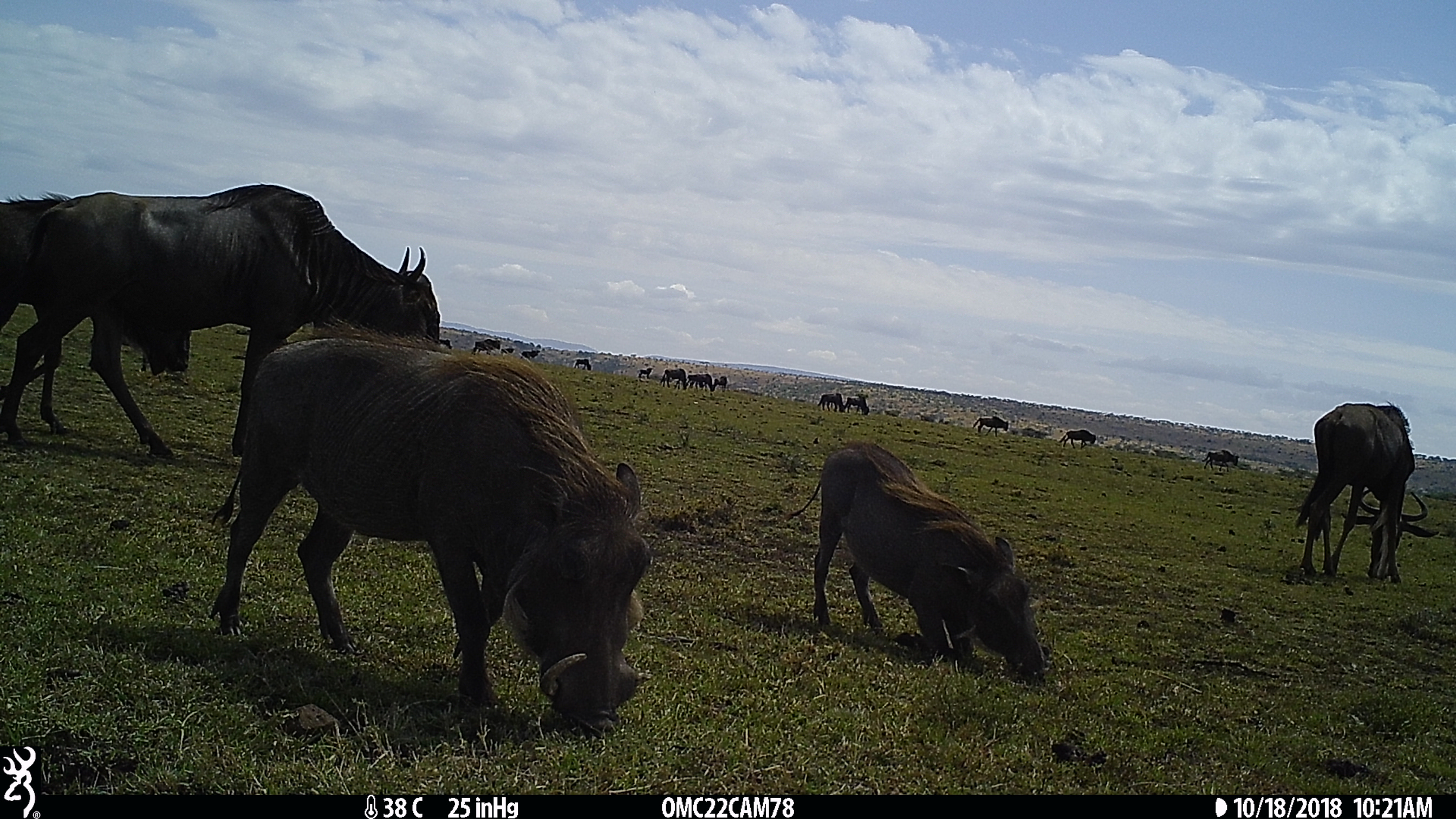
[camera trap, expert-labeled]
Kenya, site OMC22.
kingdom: Animalia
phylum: Chordata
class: Mammalia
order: Artiodactyla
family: Bovidae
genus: Connochaetes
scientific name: Connochaetes taurinus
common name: blue wildebeest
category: wildebeest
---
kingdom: Animalia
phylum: Chordata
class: Mammalia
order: Artiodactyla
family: Suidae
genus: Phacochoerus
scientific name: Phacochoerus africanus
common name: common warthog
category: warthog